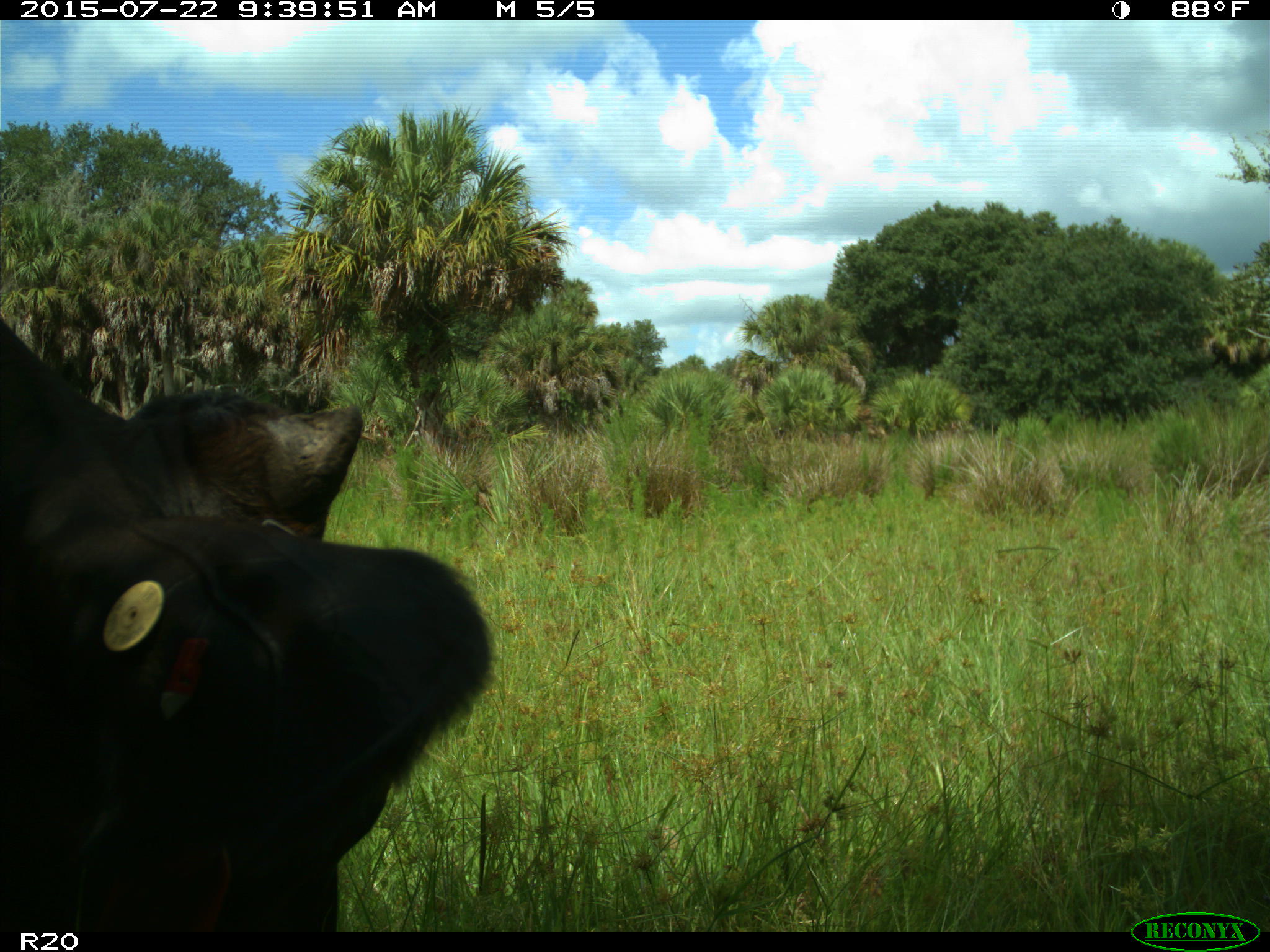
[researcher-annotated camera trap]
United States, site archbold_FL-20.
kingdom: Animalia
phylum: Chordata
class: Mammalia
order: Artiodactyla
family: Bovidae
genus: Bos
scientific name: Bos taurus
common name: domestic cow